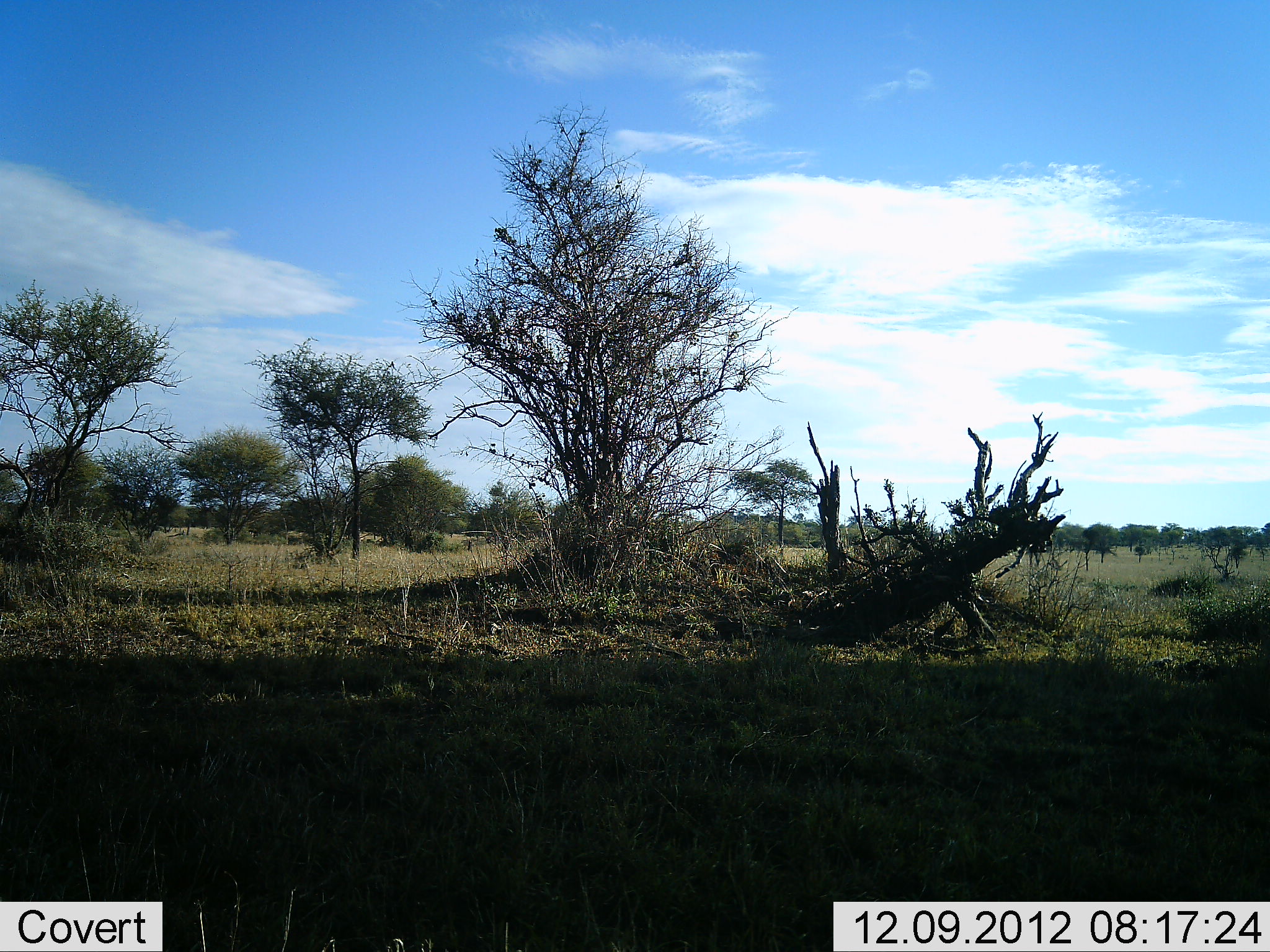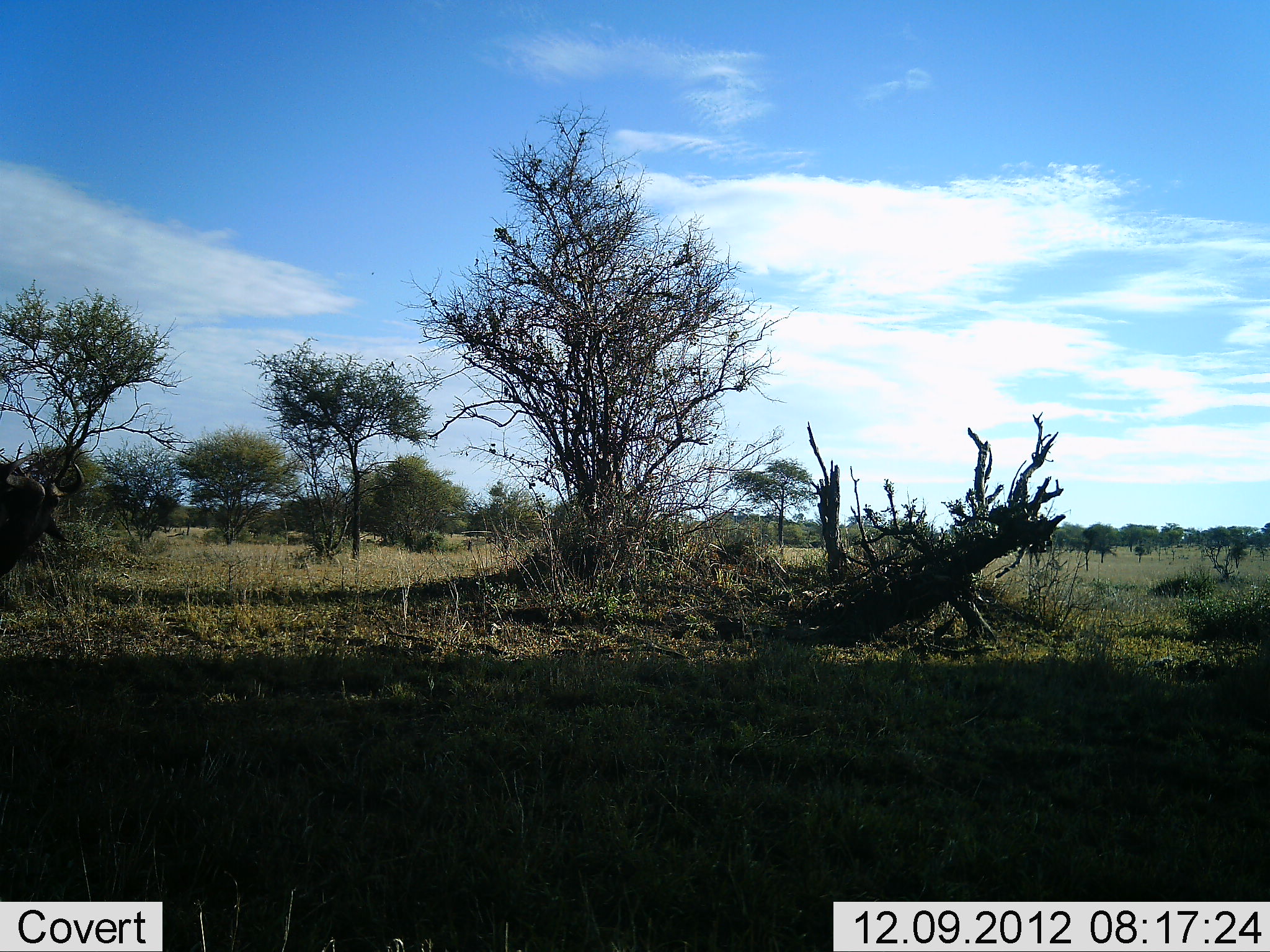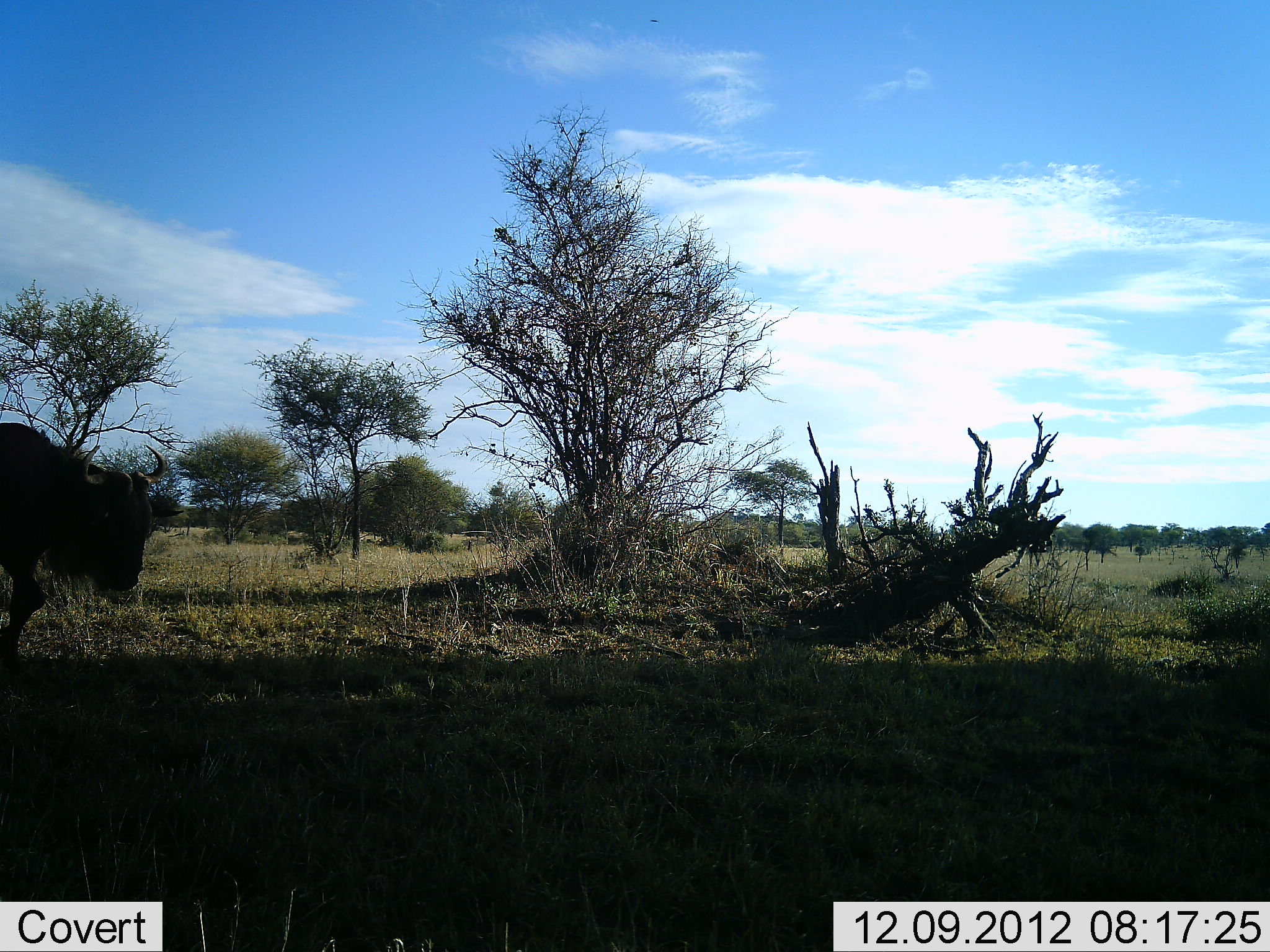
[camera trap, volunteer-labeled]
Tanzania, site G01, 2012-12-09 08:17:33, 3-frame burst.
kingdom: Animalia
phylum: Chordata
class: Mammalia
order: Artiodactyla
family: Bovidae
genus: Connochaetes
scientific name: Connochaetes taurinus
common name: blue wildebeest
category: wildebeest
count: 1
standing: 0%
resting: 0%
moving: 100%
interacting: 0%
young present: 0%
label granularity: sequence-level